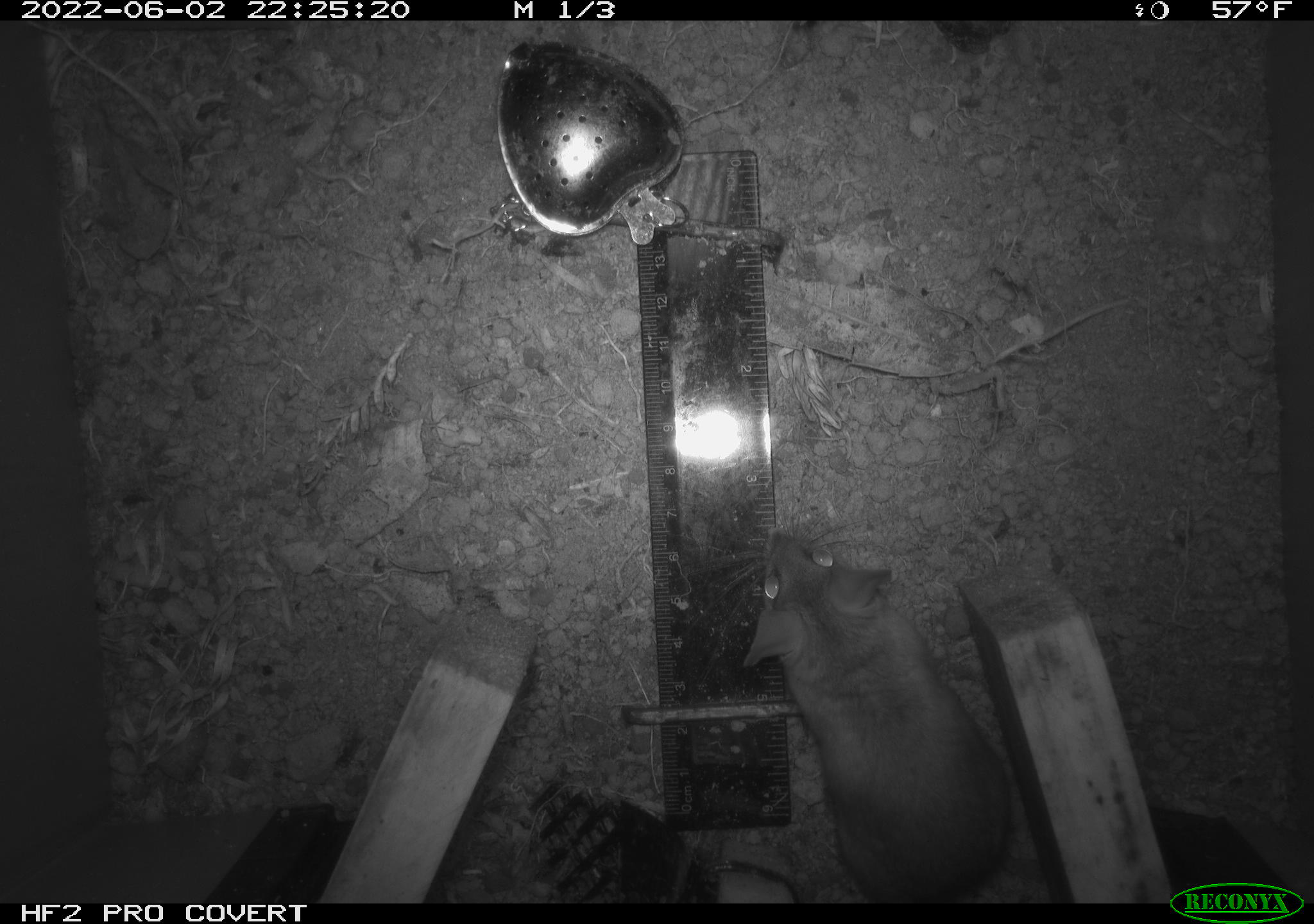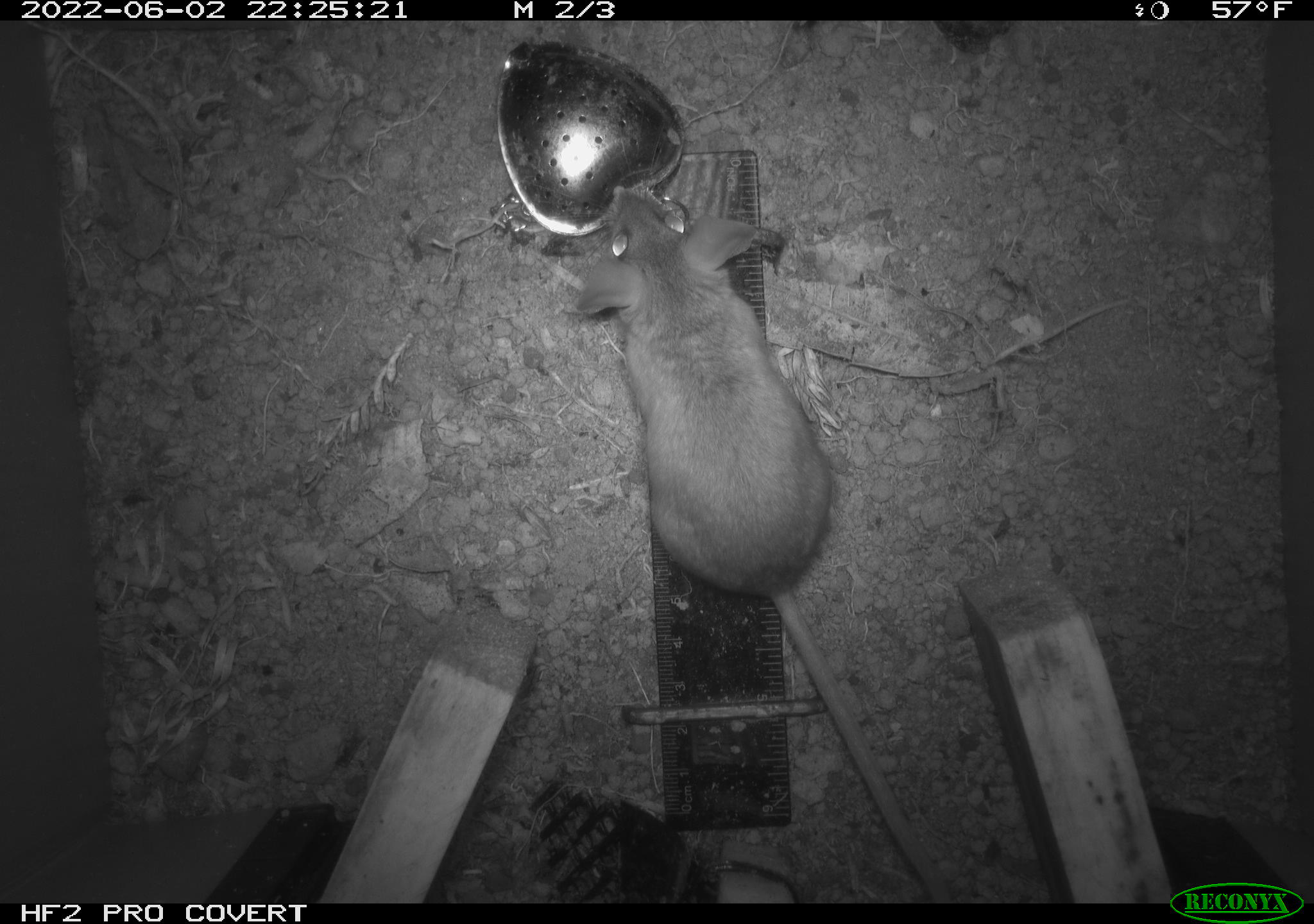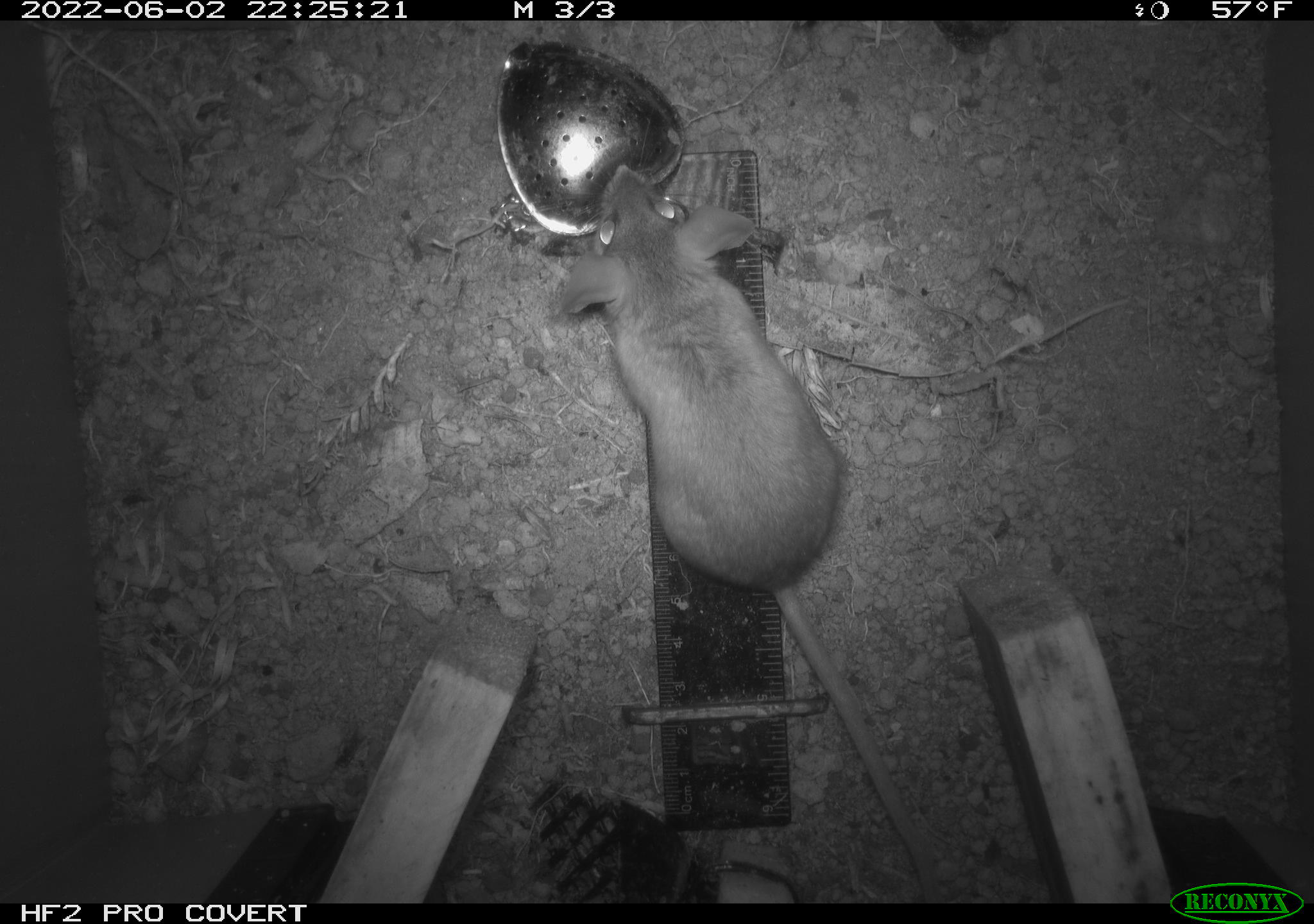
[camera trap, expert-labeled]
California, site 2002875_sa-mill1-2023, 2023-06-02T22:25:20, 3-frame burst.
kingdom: Animalia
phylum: Chordata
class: Mammalia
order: Rodentia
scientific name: Rodentia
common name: mouse species